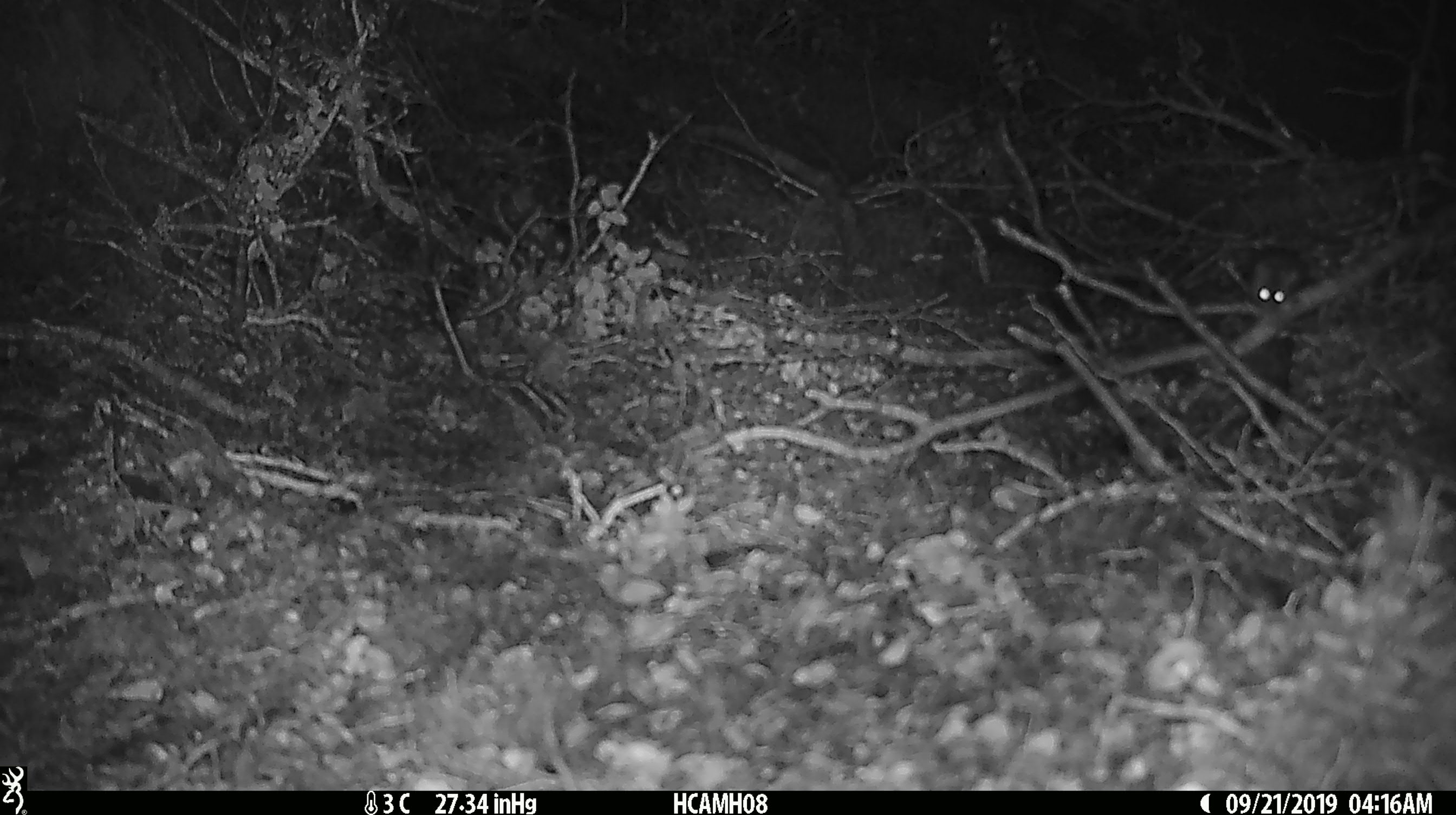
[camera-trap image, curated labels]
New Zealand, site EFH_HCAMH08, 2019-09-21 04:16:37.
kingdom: Animalia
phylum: Chordata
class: Mammalia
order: Rodentia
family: Muridae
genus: Mus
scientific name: Mus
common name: mouse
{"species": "mouse (Mus)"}